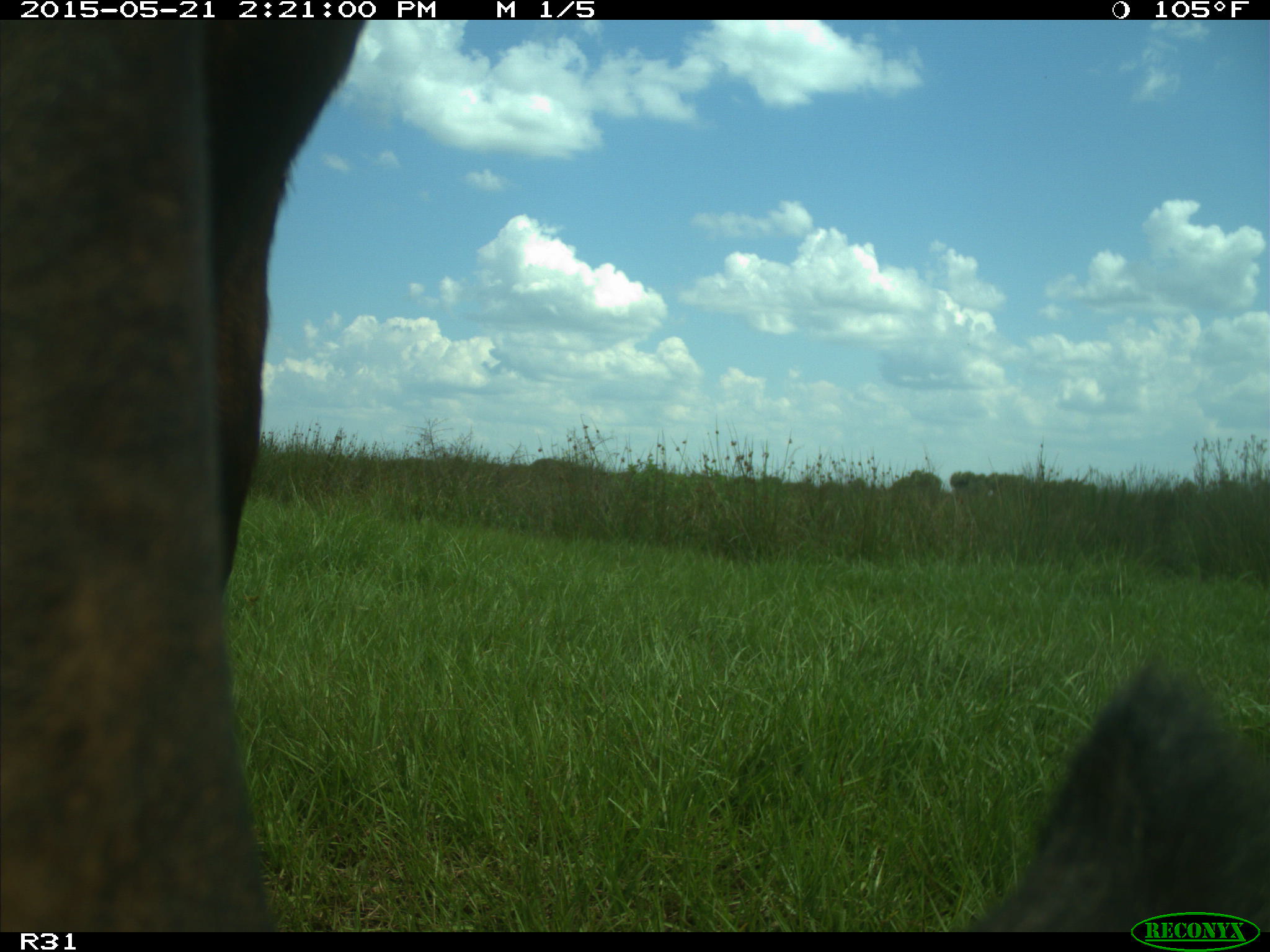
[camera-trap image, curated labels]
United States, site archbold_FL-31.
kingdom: Animalia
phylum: Chordata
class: Mammalia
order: Artiodactyla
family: Bovidae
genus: Bos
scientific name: Bos taurus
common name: domestic cow